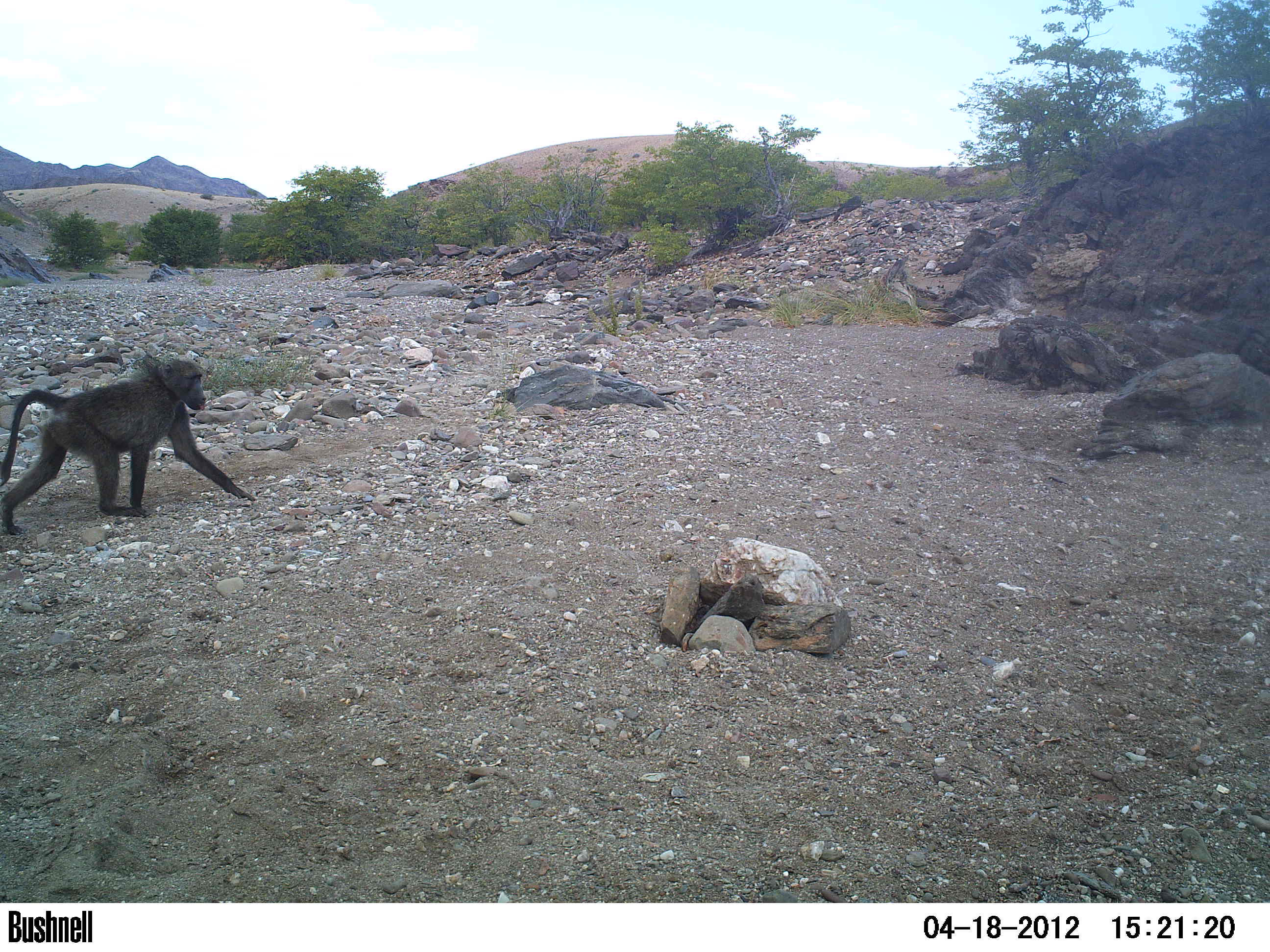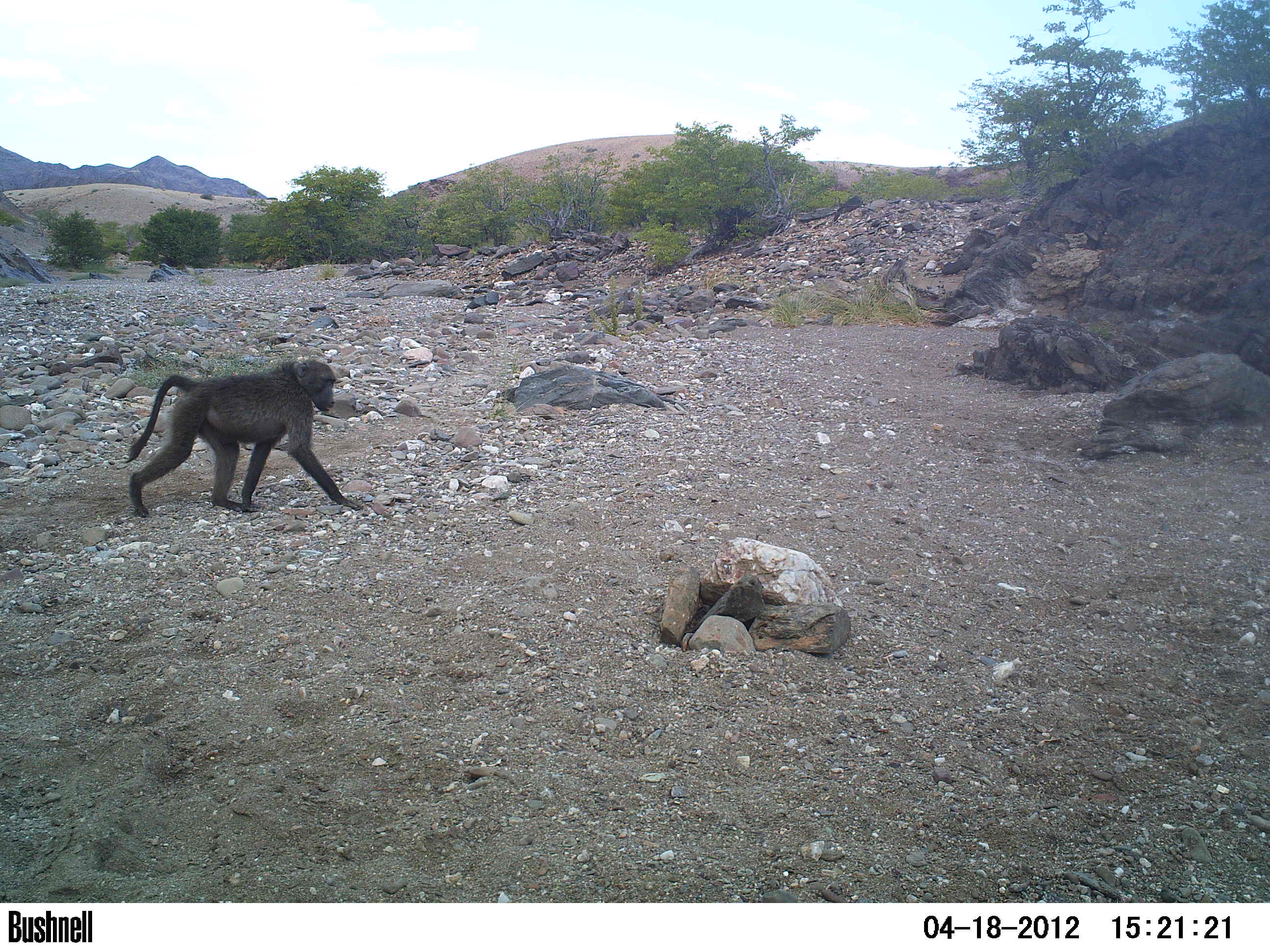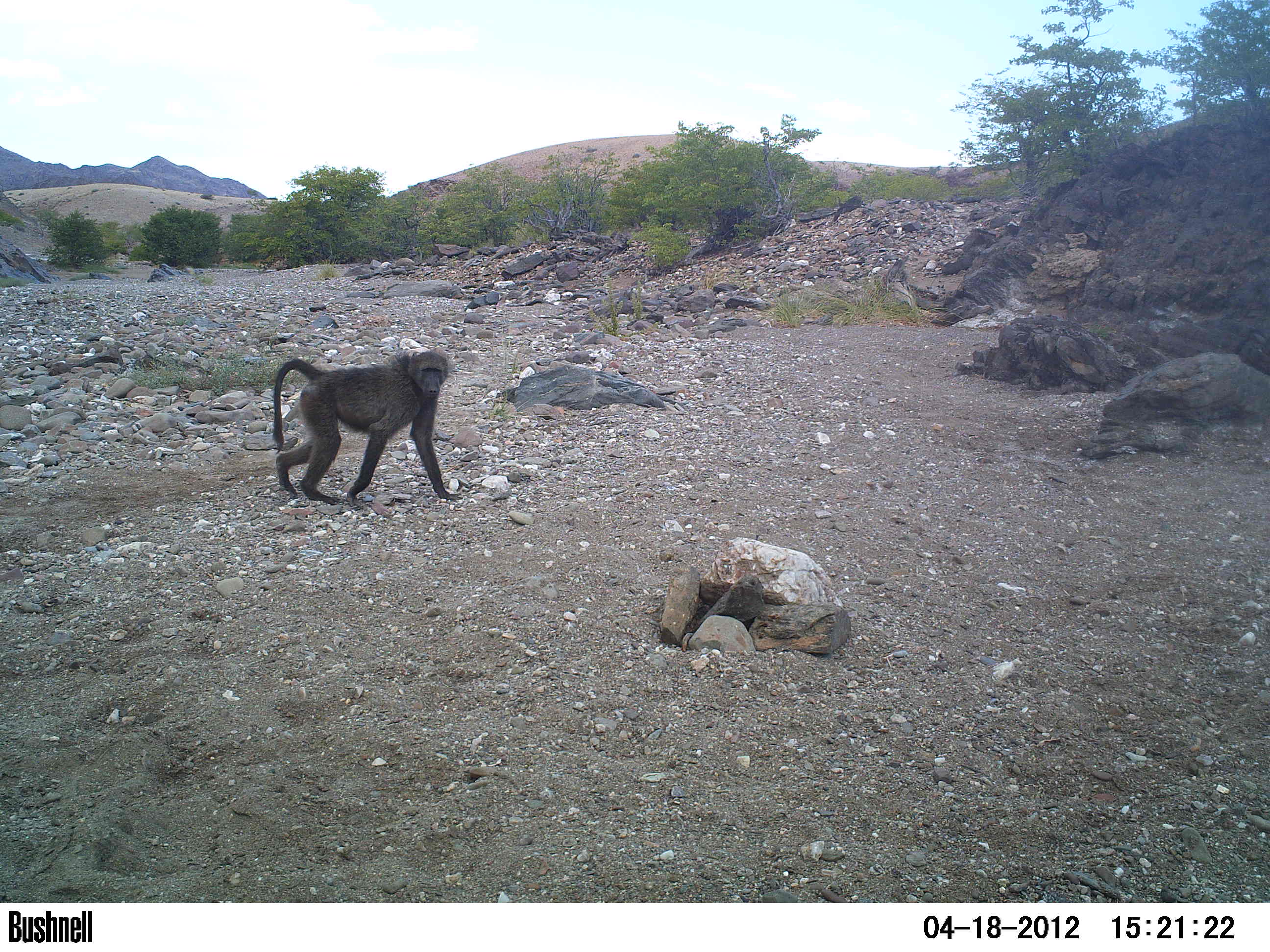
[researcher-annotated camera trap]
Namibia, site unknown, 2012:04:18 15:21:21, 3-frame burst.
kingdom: Animalia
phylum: Chordata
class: Mammalia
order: Primates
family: Cercopithecidae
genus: Papio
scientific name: Papio anubis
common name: olive baboon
Papio anubis (olive baboon).